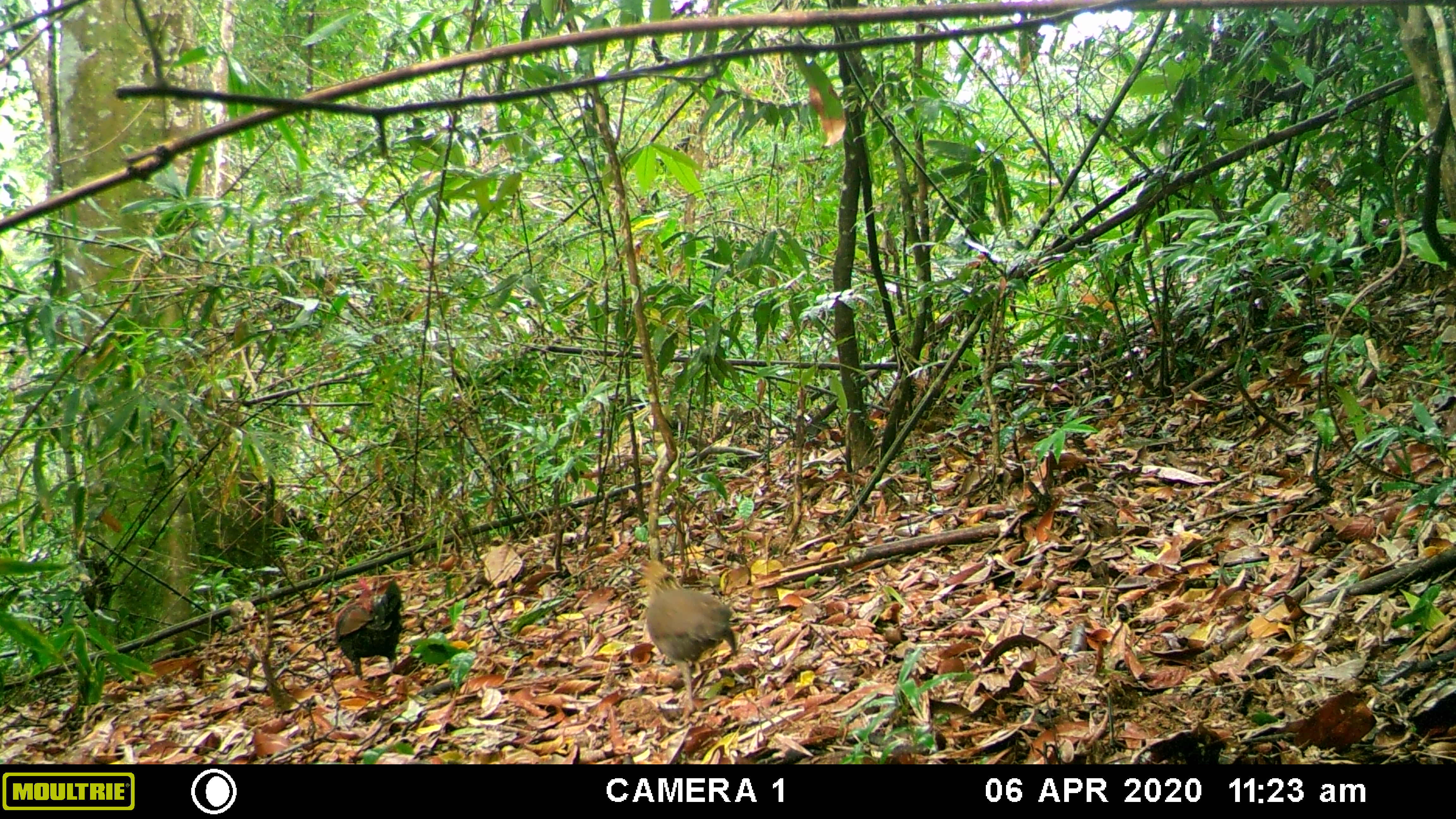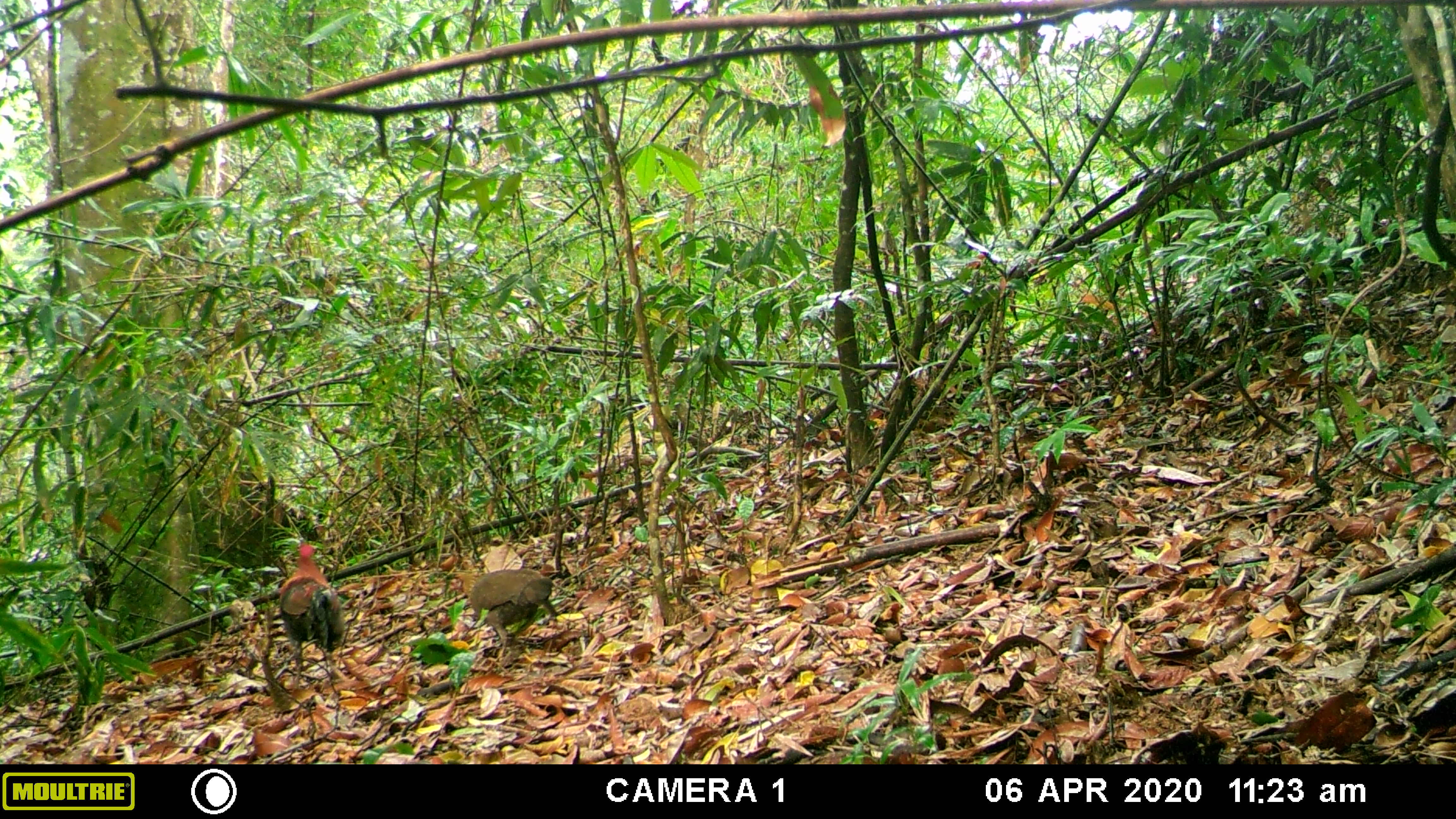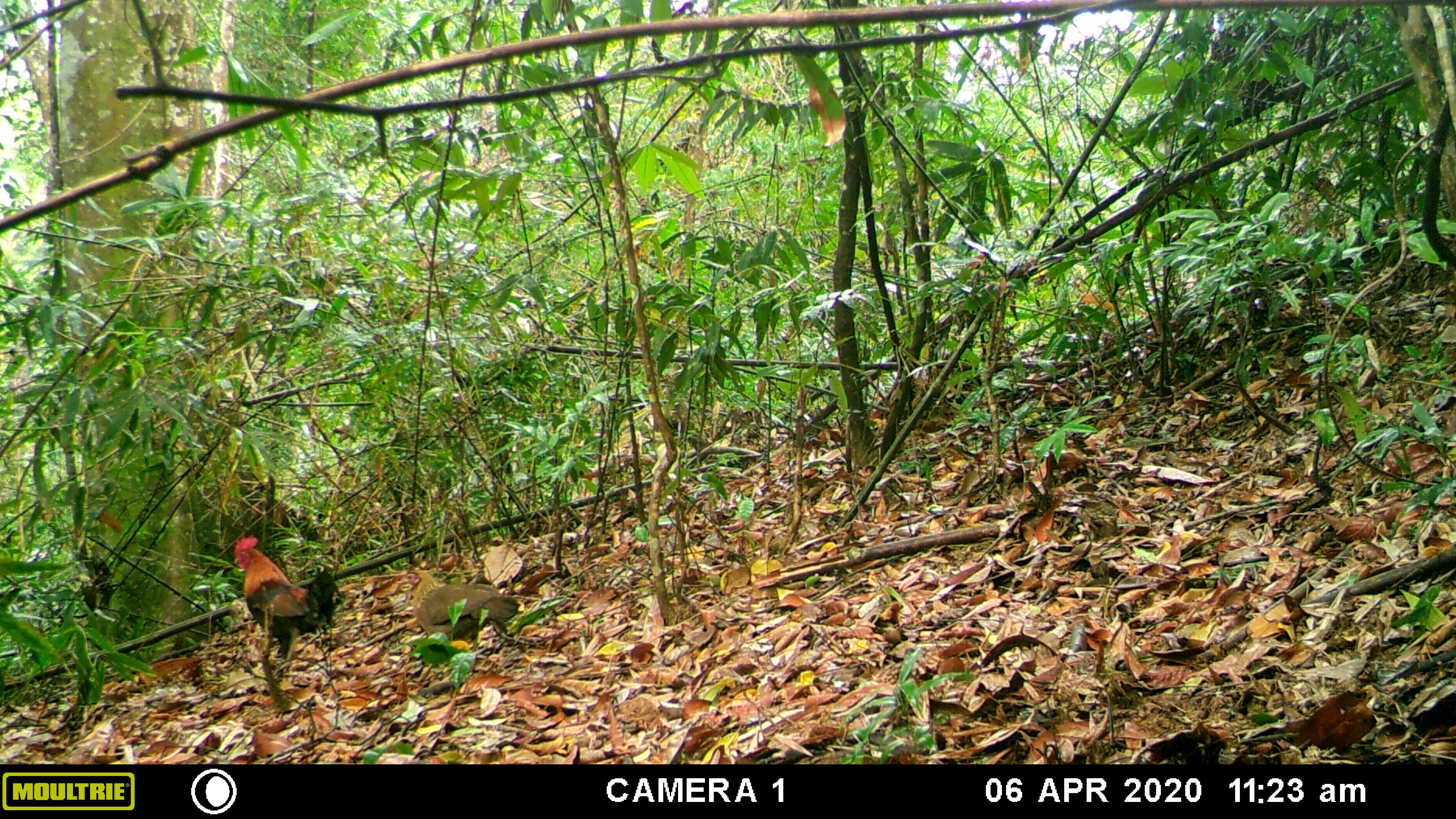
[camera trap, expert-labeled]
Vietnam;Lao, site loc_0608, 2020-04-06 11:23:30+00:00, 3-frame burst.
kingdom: Animalia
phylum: Chordata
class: Aves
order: Galliformes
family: Phasianidae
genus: Gallus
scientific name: Gallus gallus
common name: red junglefowl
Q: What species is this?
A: Red junglefowl (Gallus gallus).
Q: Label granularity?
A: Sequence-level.